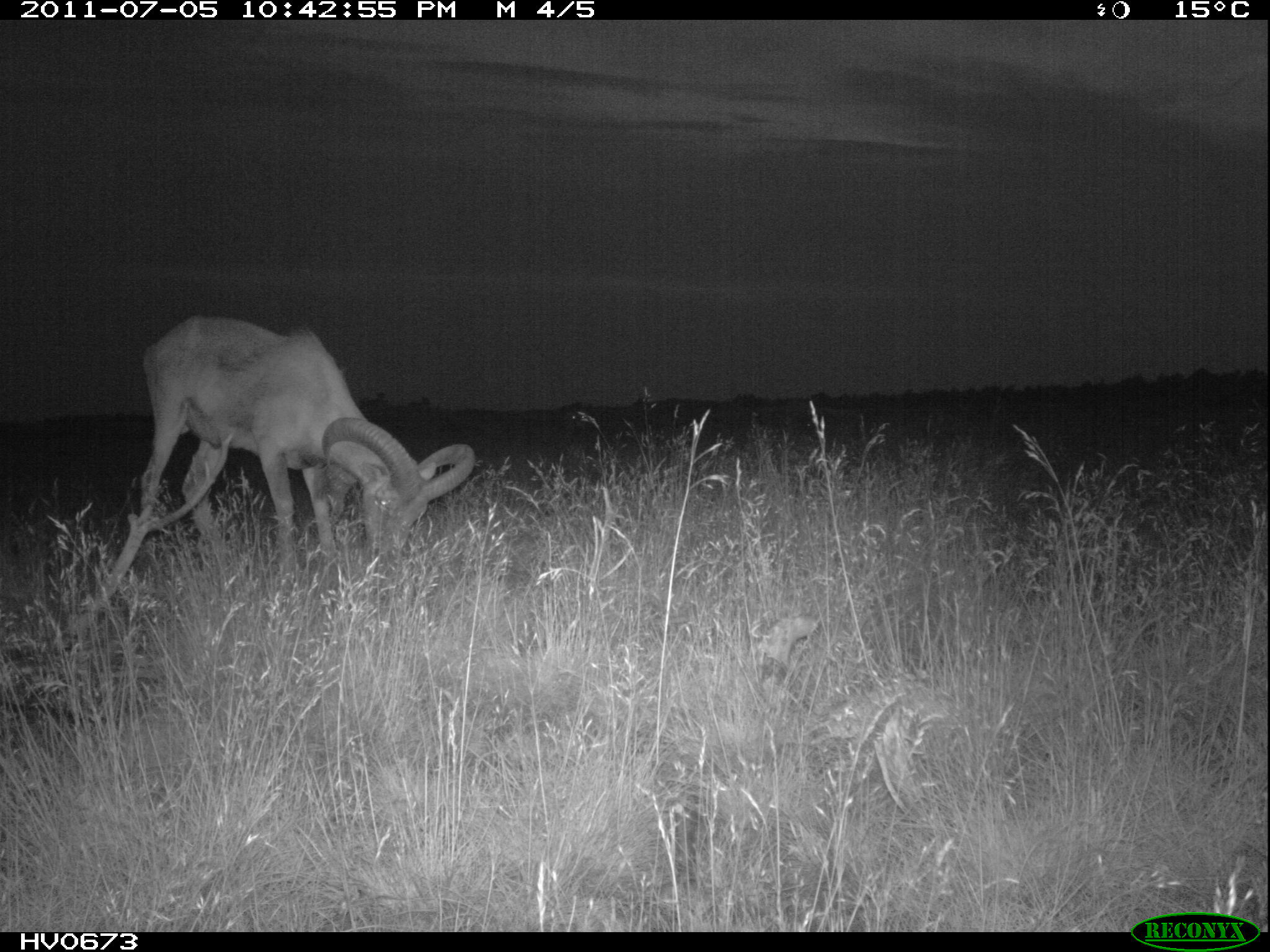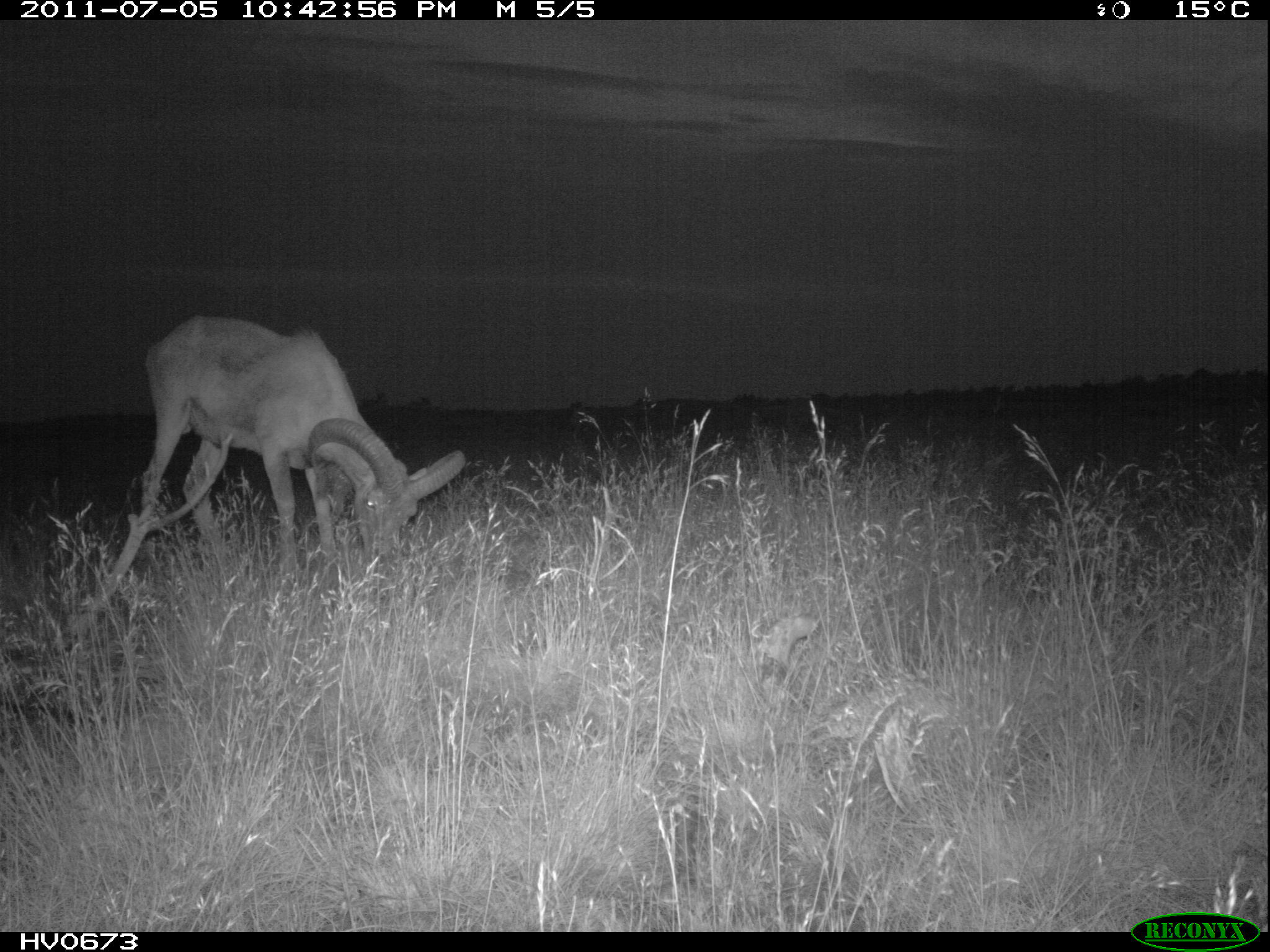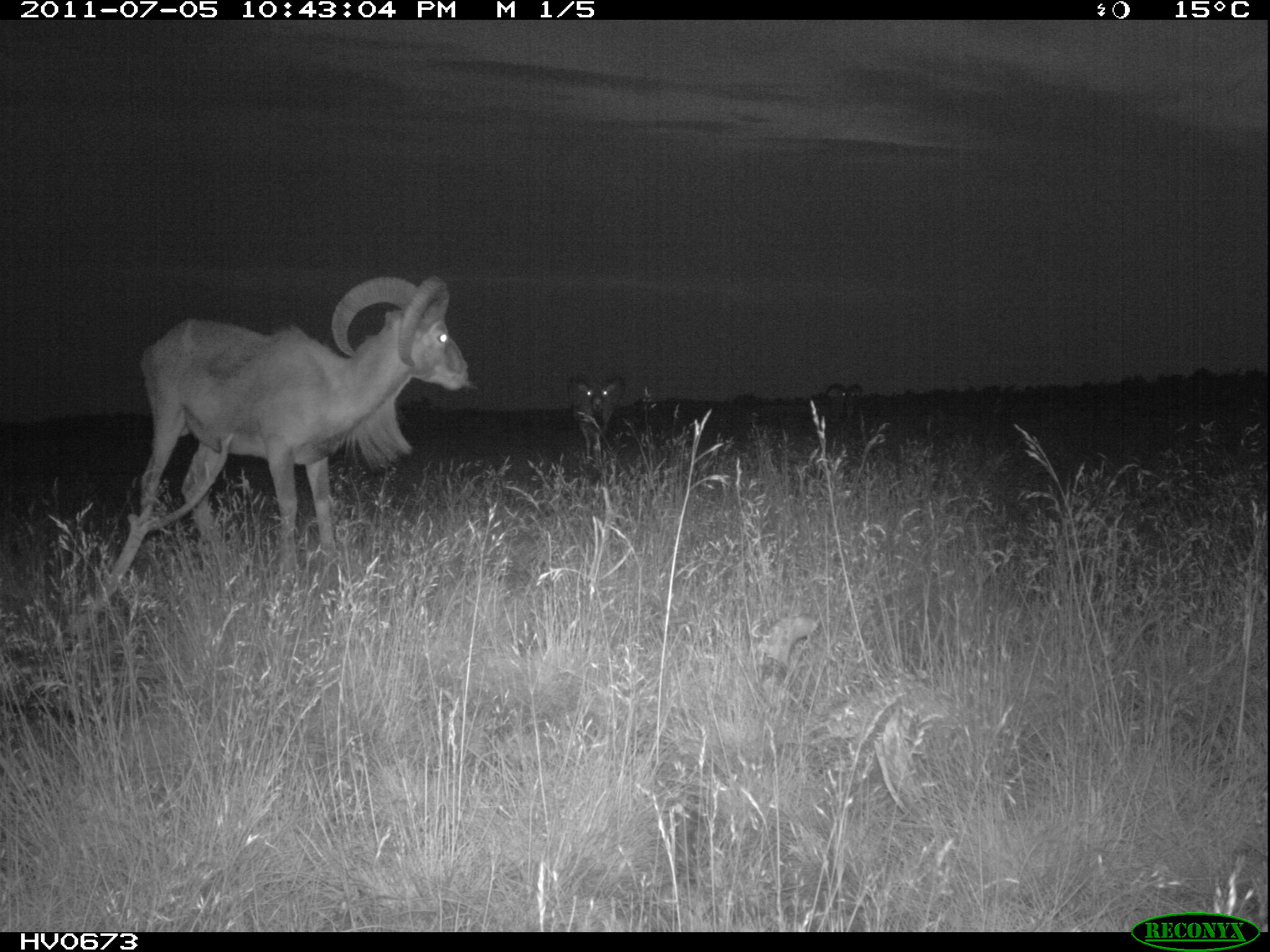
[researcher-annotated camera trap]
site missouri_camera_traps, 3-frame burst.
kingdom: Animalia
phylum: Chordata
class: Mammalia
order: Artiodactyla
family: Bovidae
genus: Ovis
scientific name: Ovis ammon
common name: mouflon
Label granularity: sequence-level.